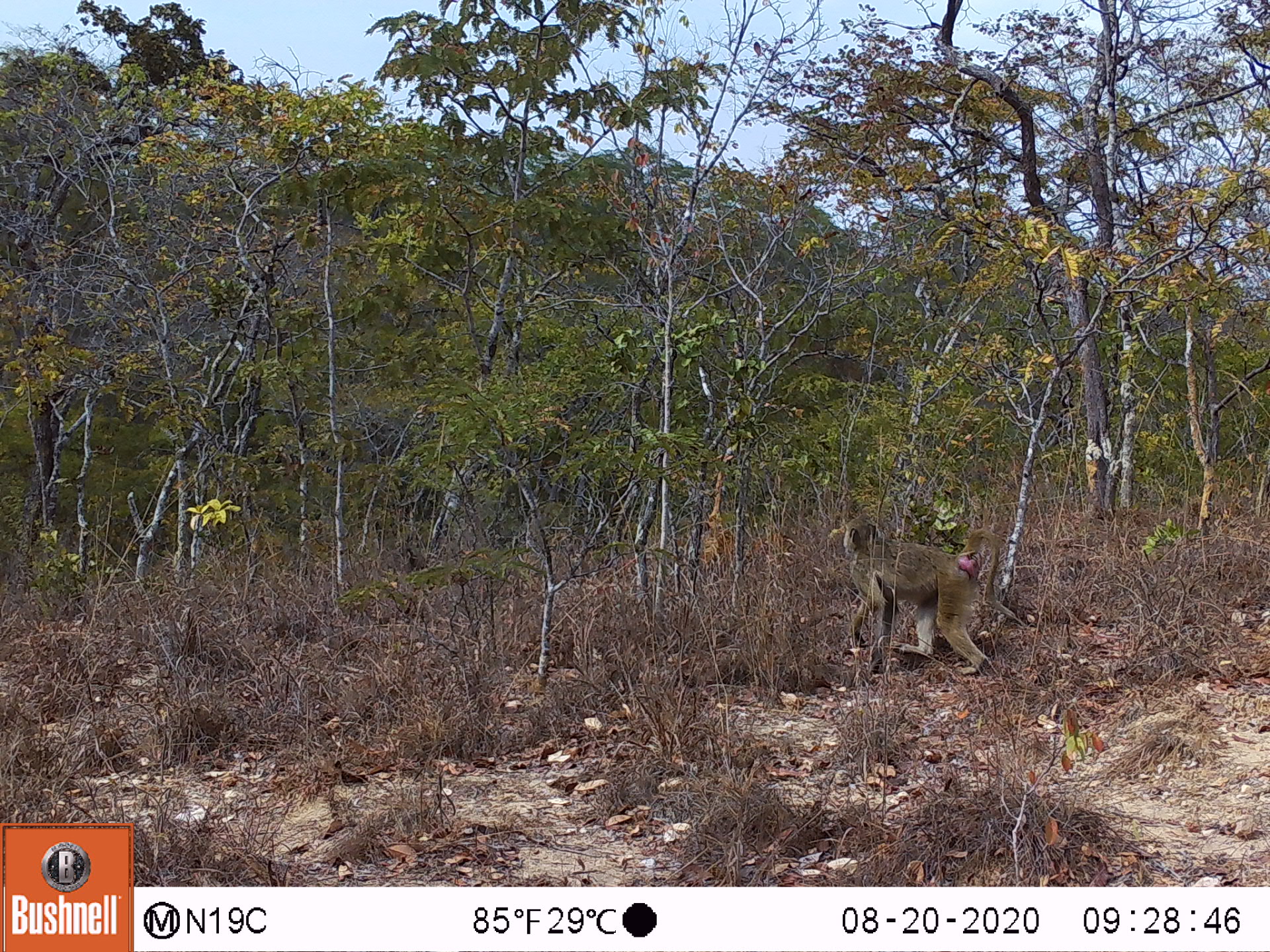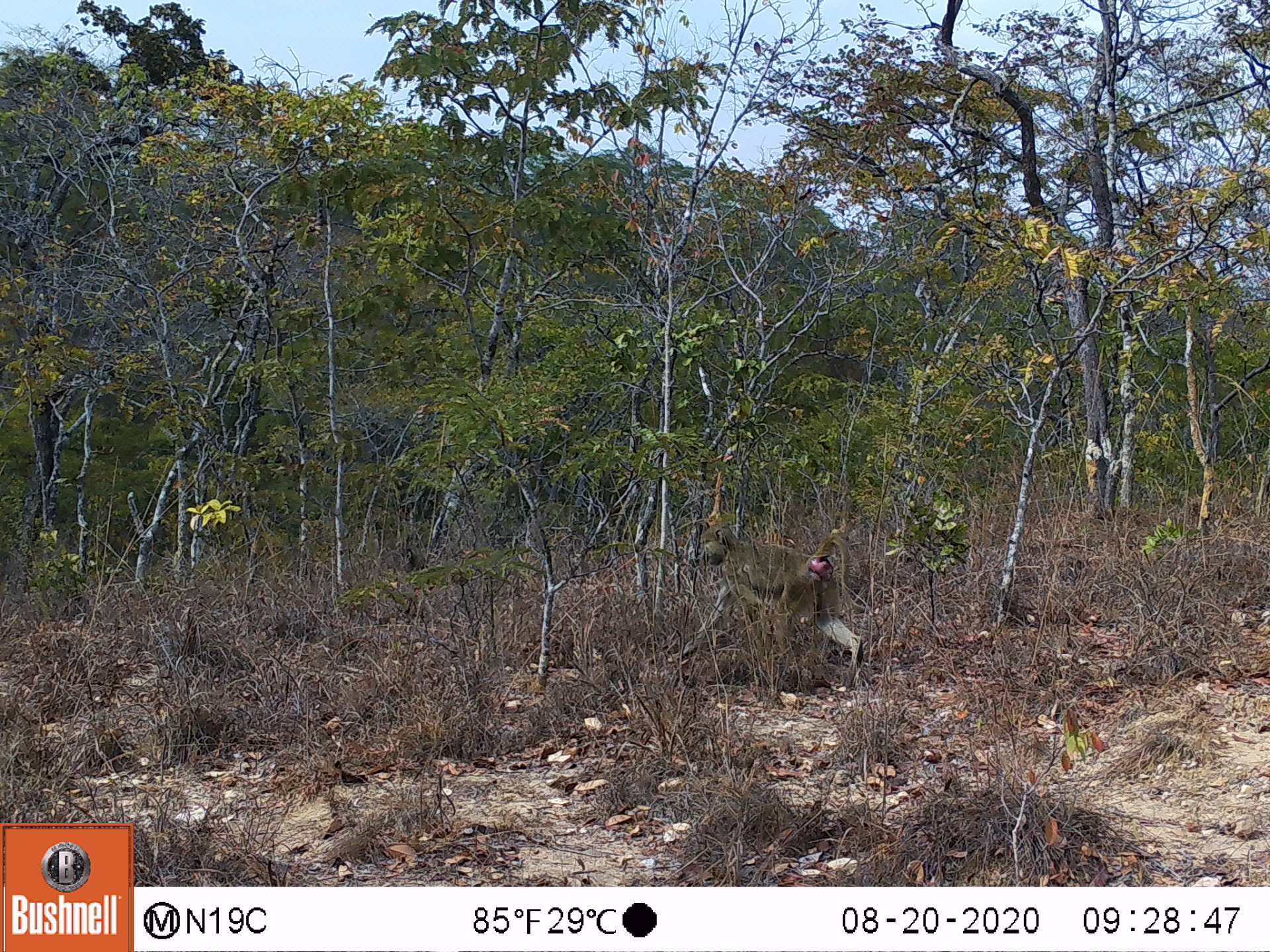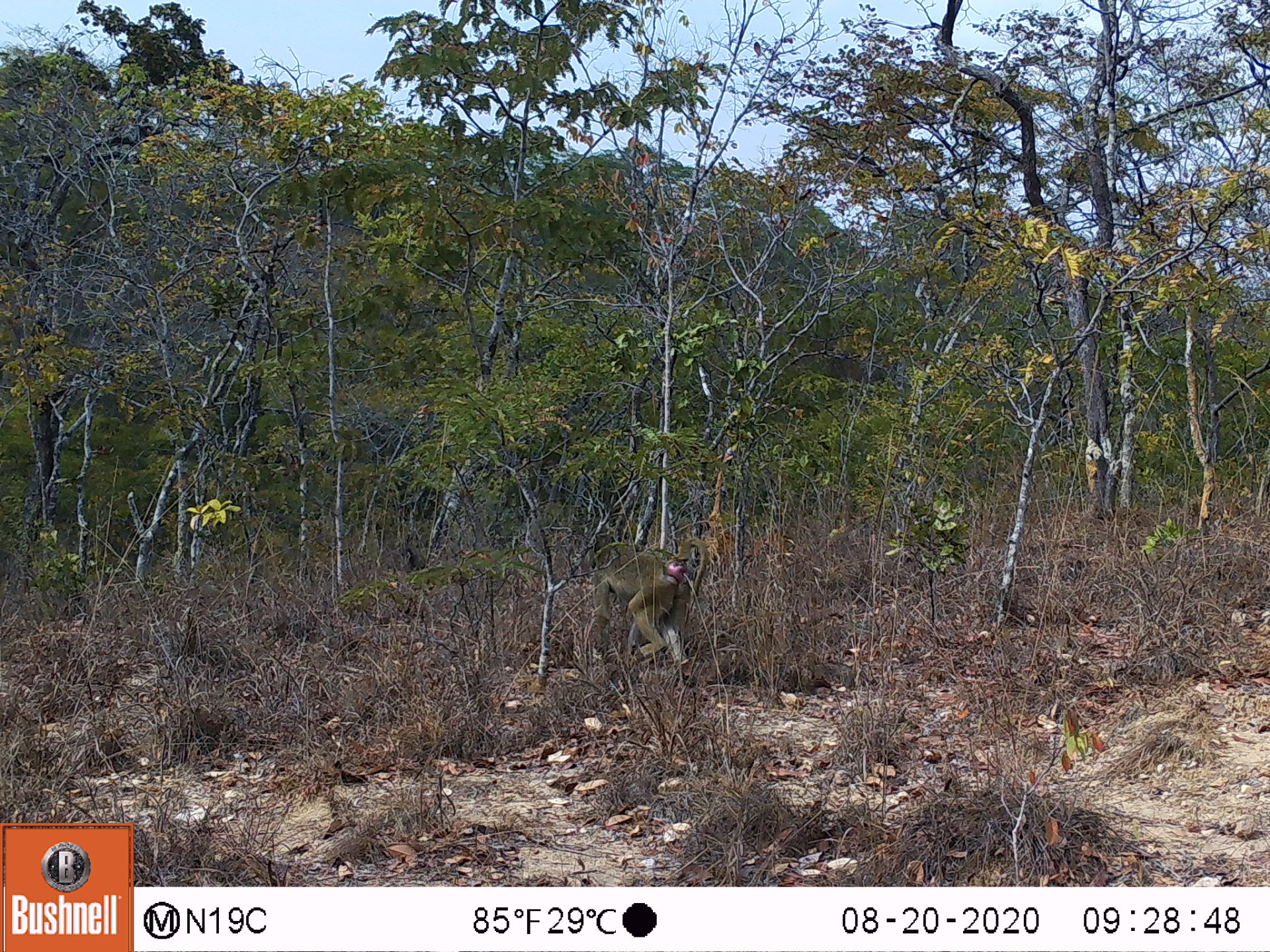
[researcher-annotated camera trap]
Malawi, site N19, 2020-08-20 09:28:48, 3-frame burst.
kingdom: Animalia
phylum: Chordata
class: Mammalia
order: Primates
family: Cercopithecidae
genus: Papio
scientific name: Papio cynocephalus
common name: yellow baboon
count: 1